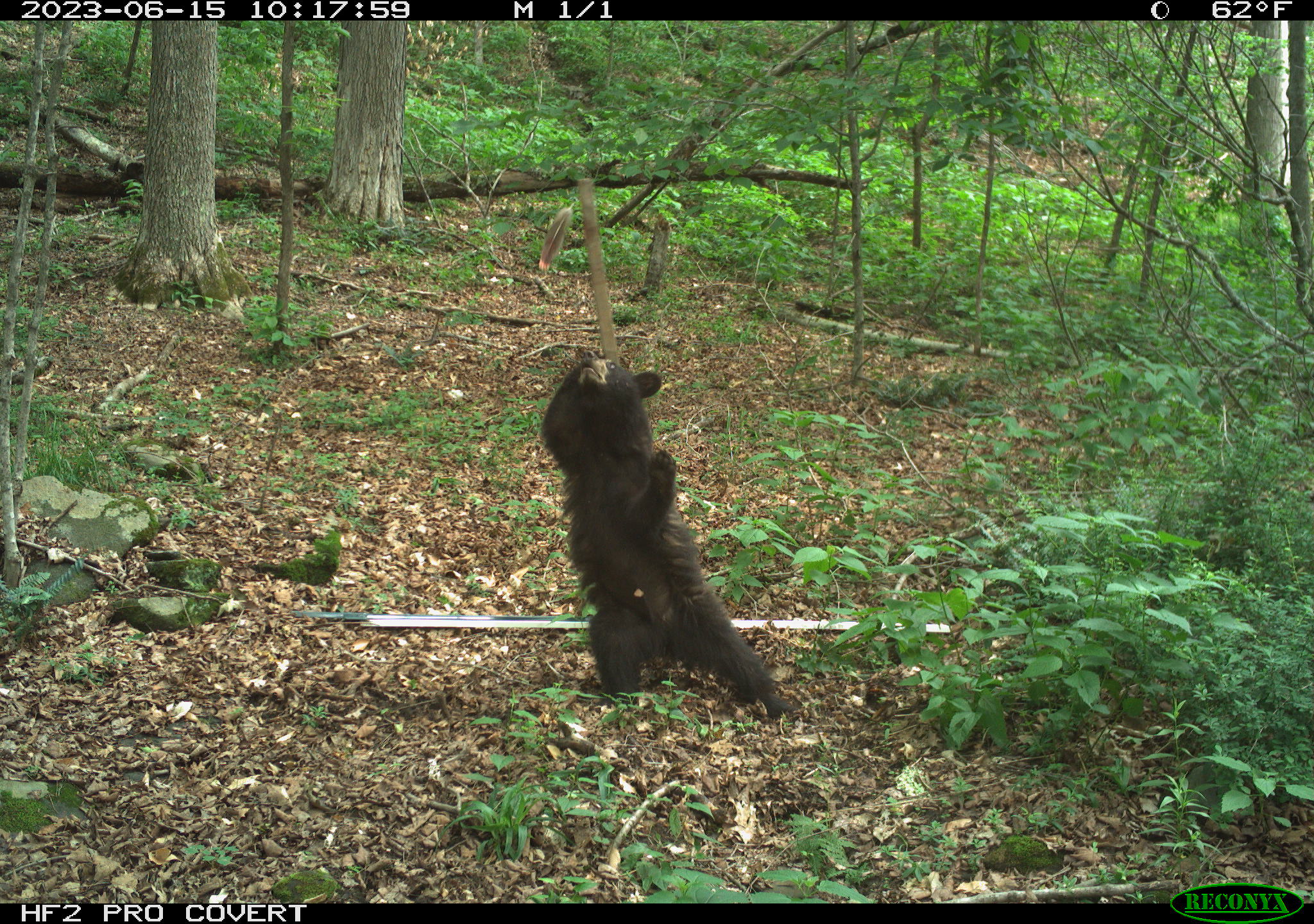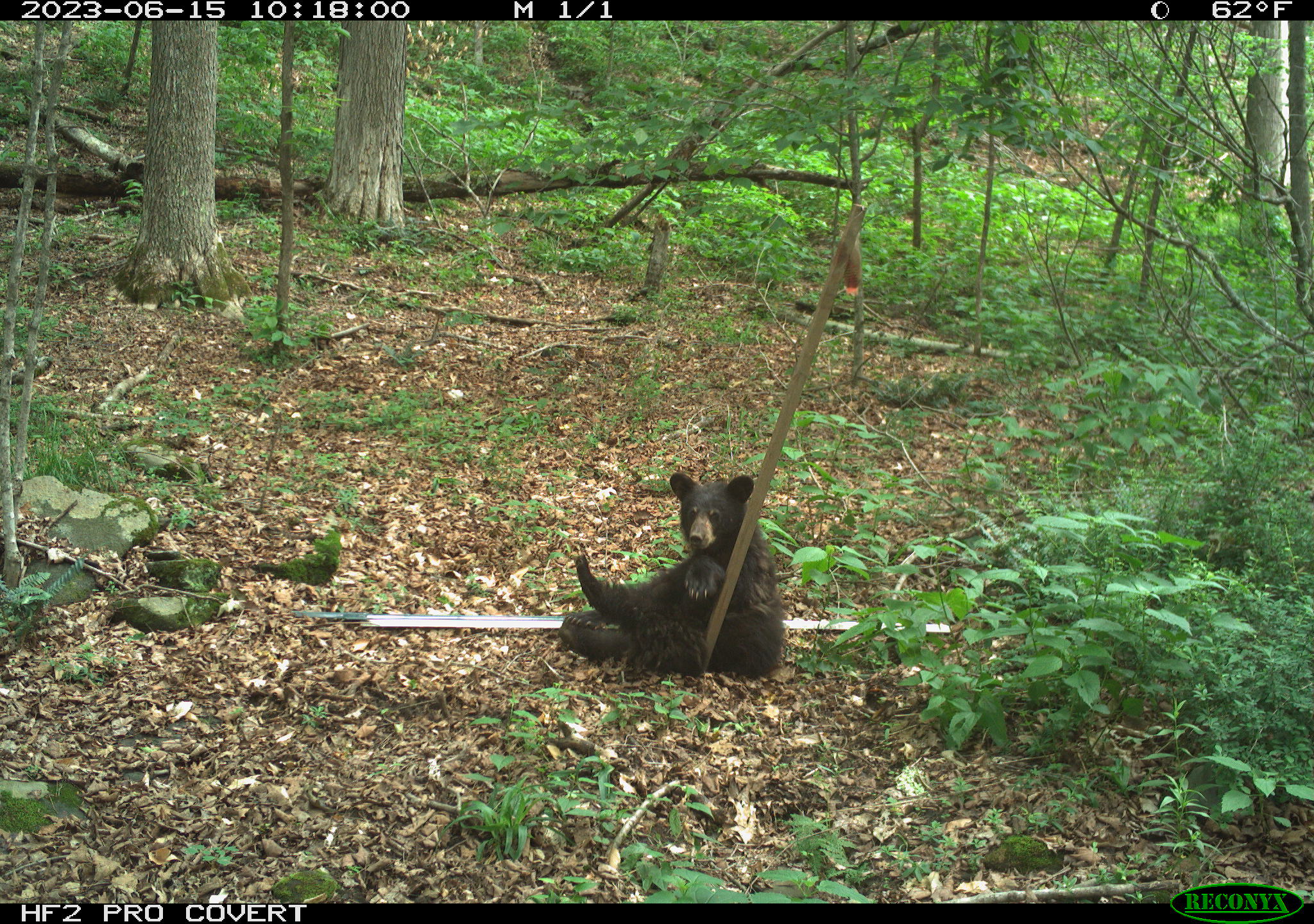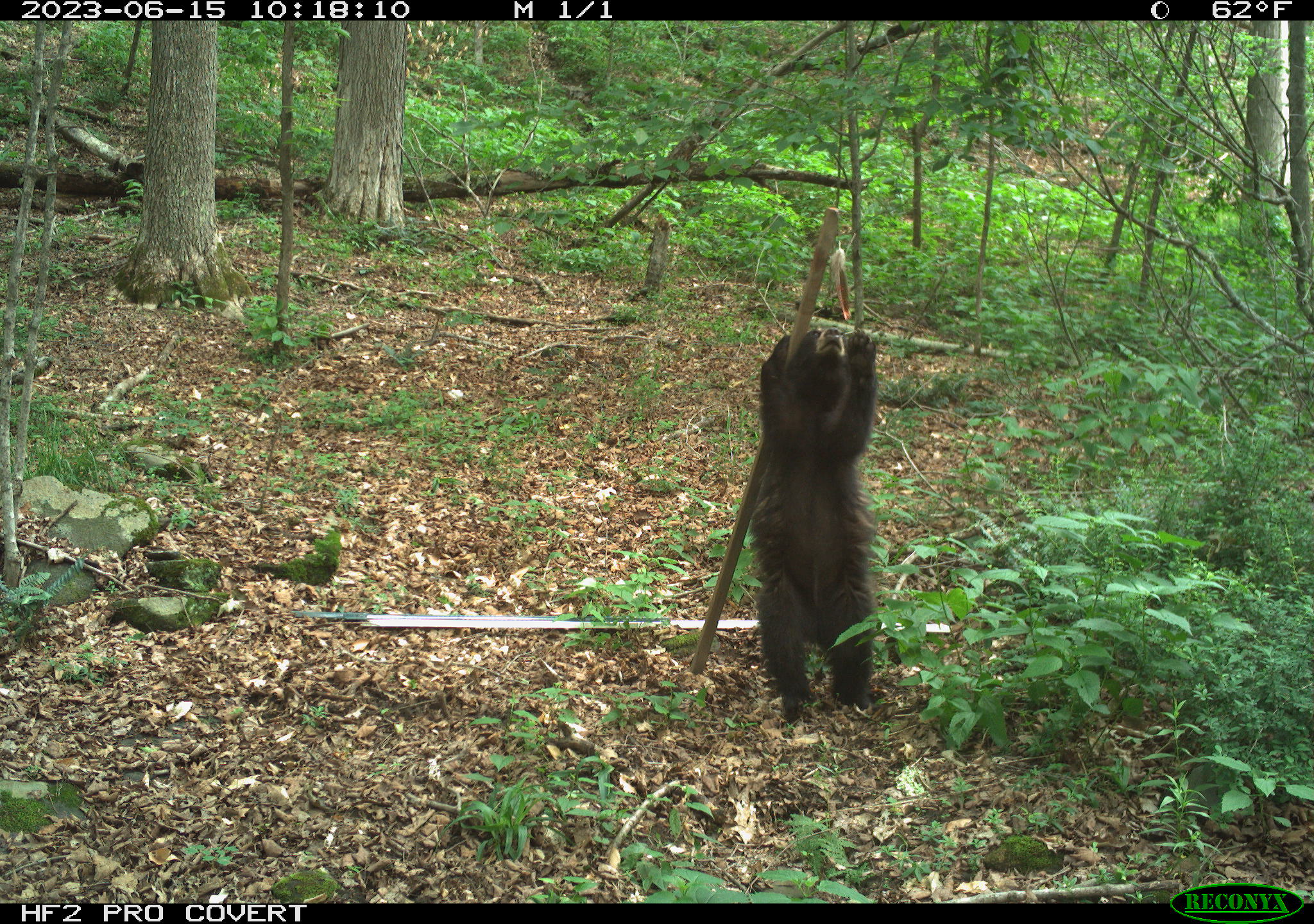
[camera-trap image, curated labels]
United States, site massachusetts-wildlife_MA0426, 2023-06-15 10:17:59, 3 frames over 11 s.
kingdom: Animalia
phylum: Chordata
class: Mammalia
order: Carnivora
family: Ursidae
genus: Ursus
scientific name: Ursus americanus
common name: black bear